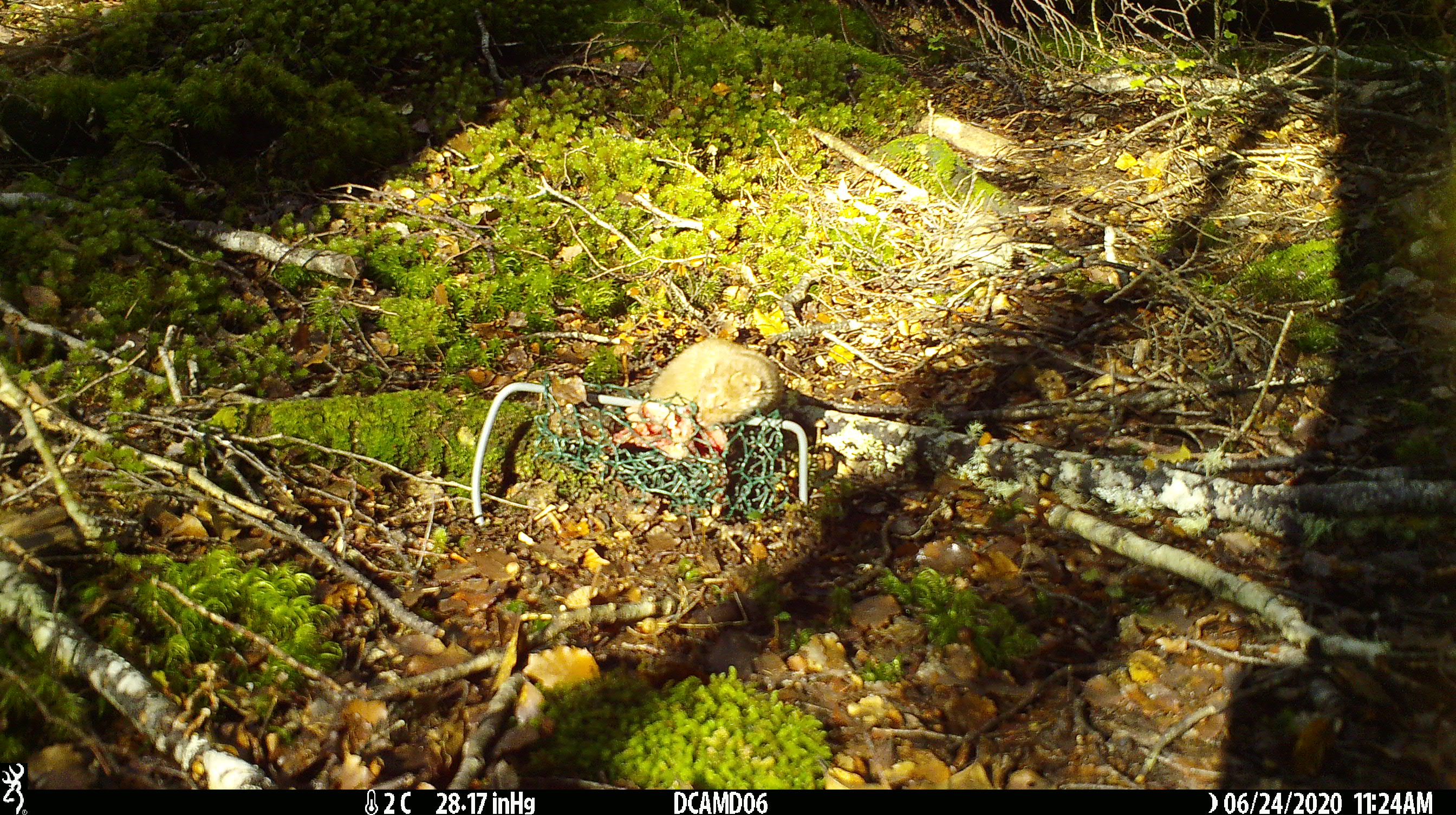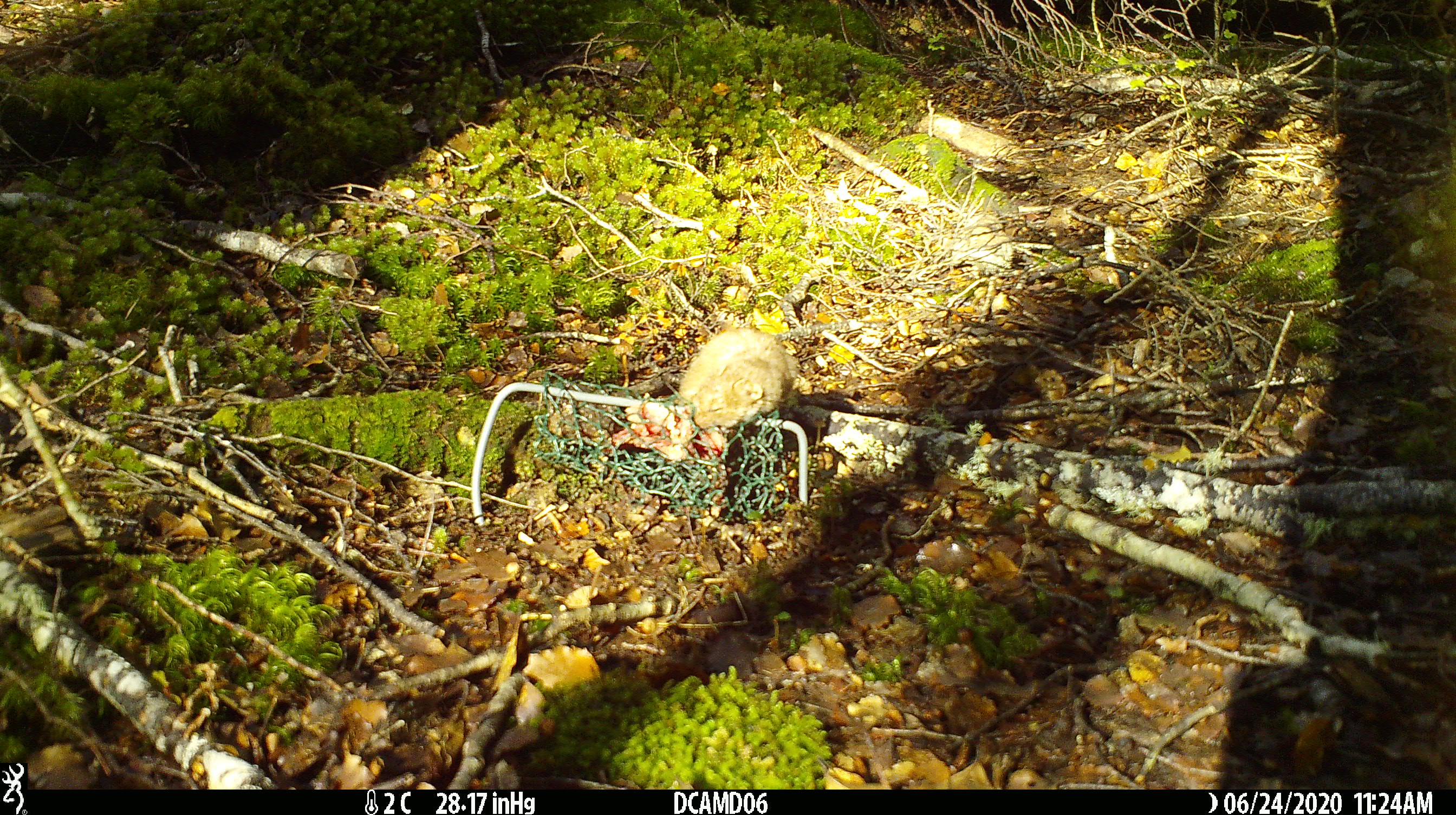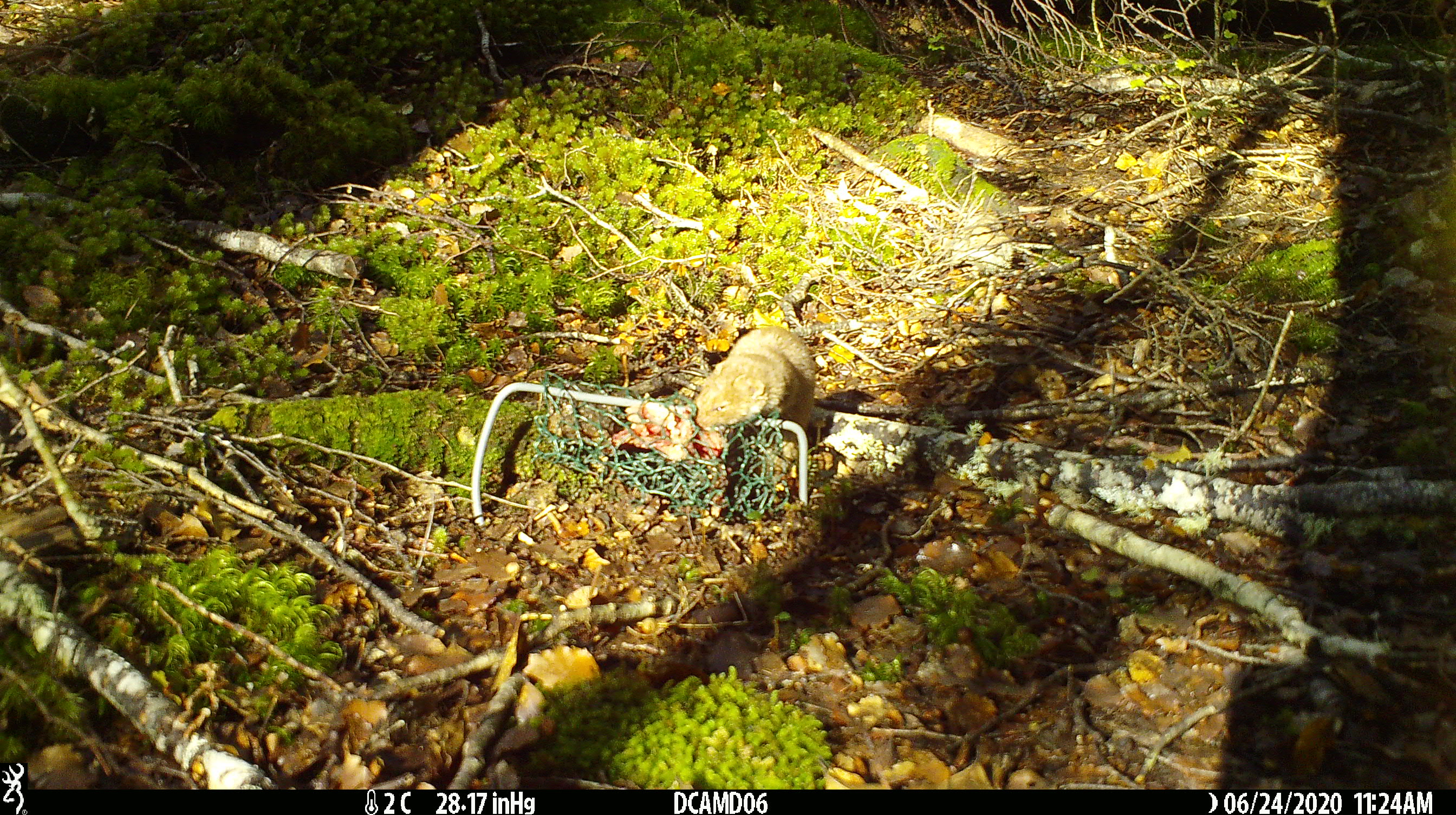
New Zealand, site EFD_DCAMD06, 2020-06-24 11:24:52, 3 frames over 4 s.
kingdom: Animalia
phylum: Chordata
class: Mammalia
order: Carnivora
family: Mustelidae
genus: Mustela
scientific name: Mustela nivalis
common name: least weasel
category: weasel